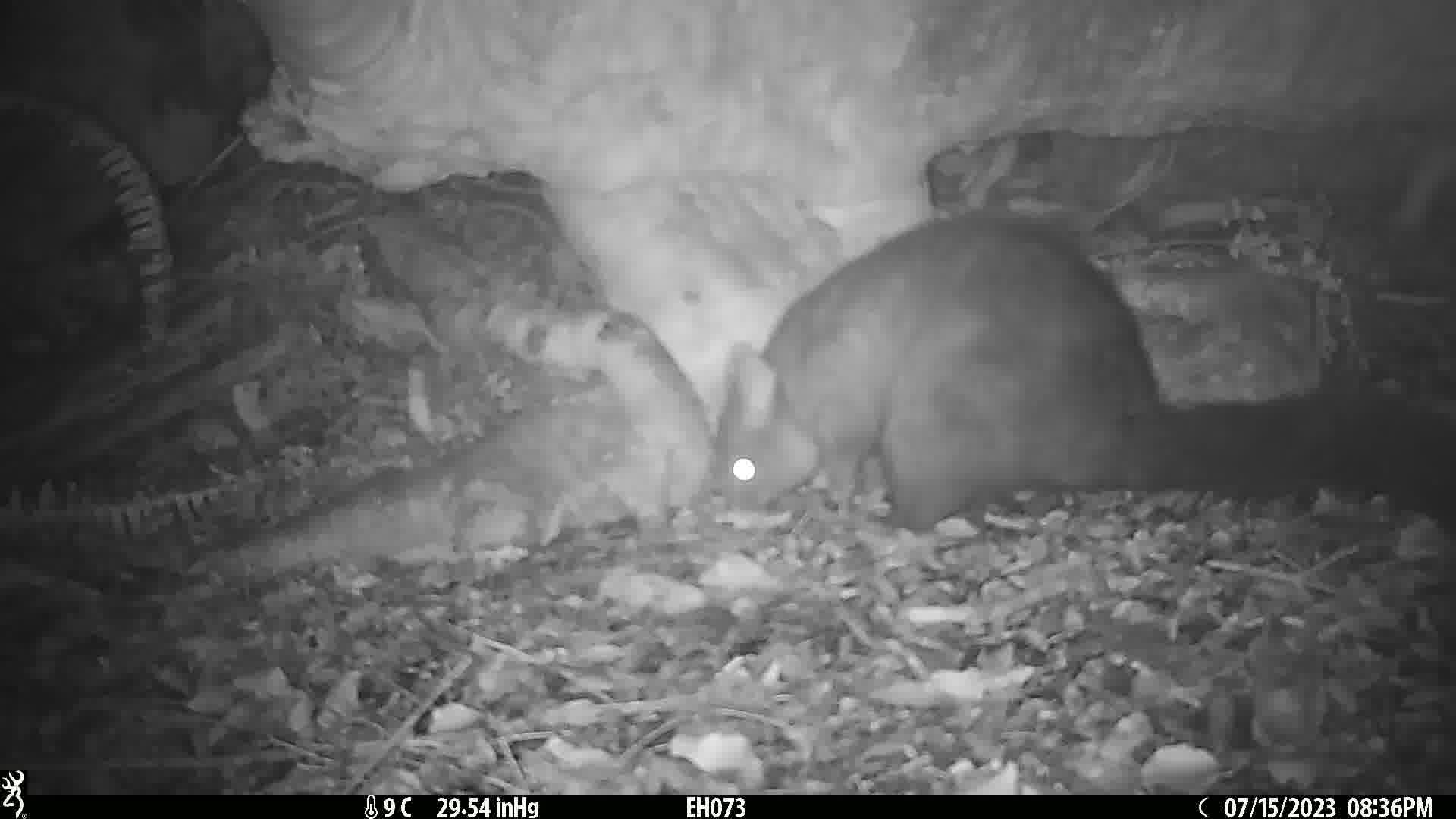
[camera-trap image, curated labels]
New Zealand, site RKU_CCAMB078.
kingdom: Animalia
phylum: Chordata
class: Mammalia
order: Diprotodontia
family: Phalangeridae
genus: Trichosurus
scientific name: Trichosurus vulpecula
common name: common brushtail possum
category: possum